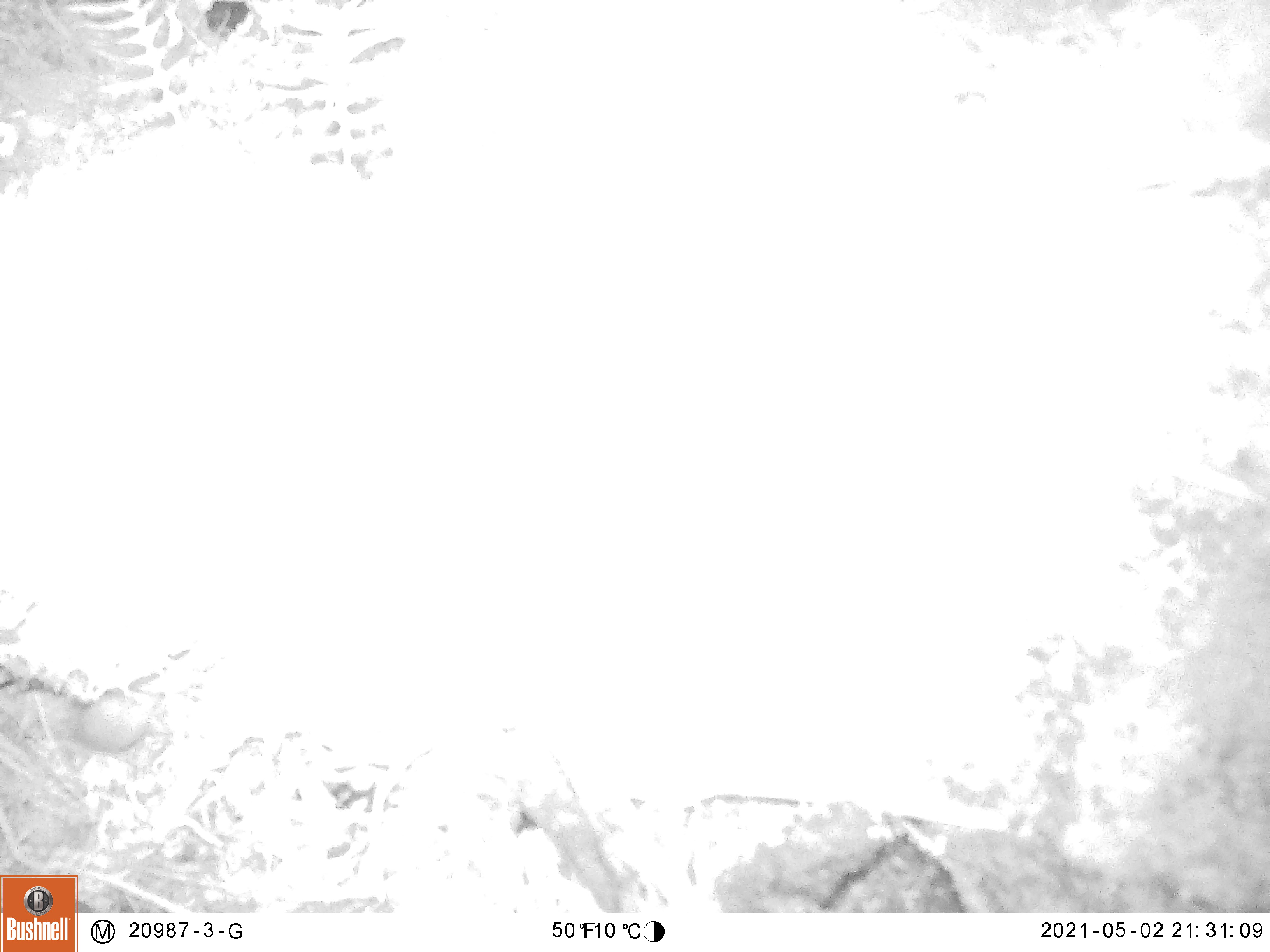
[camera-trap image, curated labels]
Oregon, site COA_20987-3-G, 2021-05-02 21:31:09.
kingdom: Animalia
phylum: Chordata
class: Mammalia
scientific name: Mammalia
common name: small mammal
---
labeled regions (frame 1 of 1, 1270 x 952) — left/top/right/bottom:
small mammal: 37/683/171/757